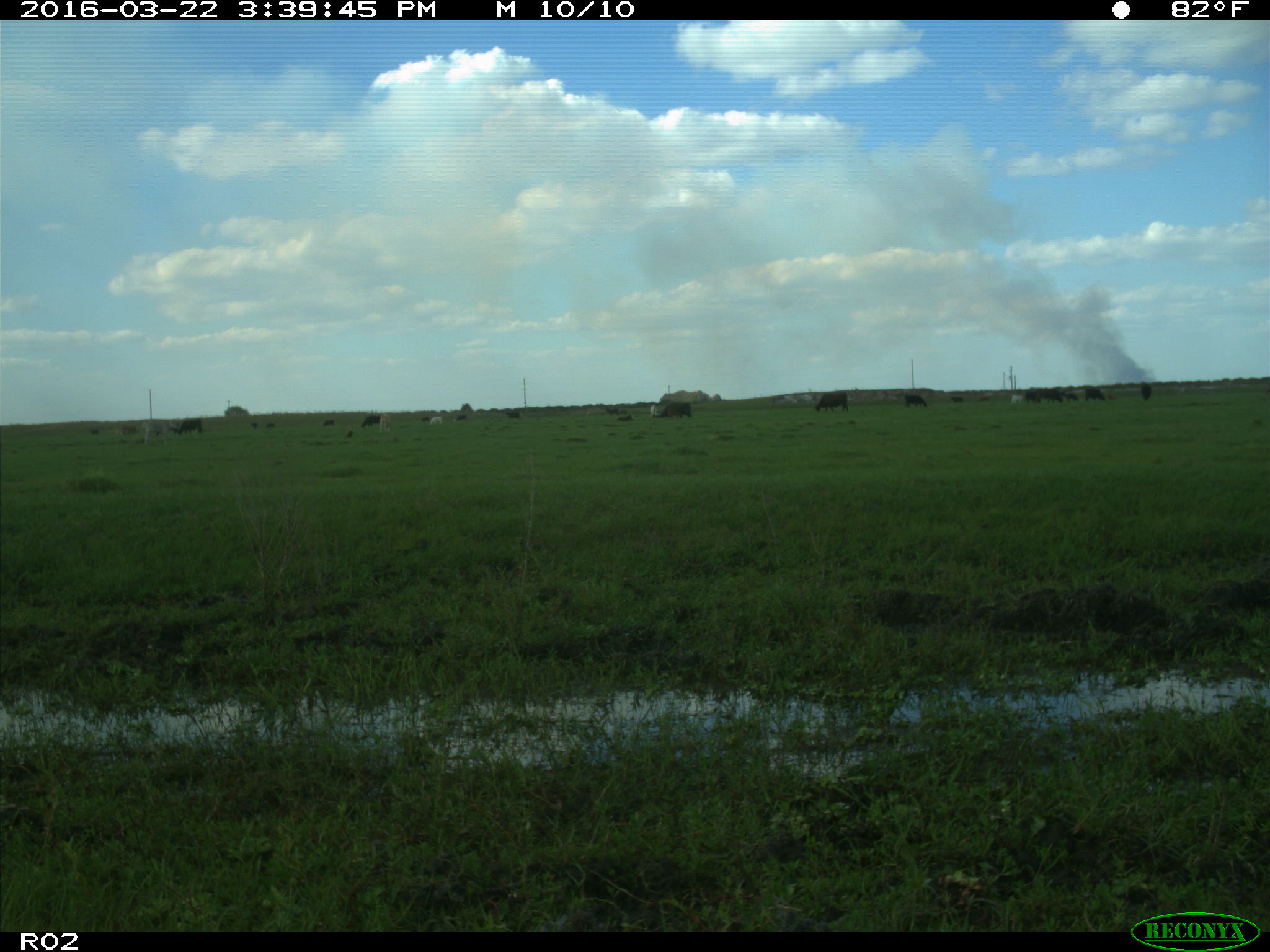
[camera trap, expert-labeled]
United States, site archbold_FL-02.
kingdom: Animalia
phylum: Chordata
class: Mammalia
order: Artiodactyla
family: Bovidae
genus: Bos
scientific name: Bos taurus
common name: domestic cow